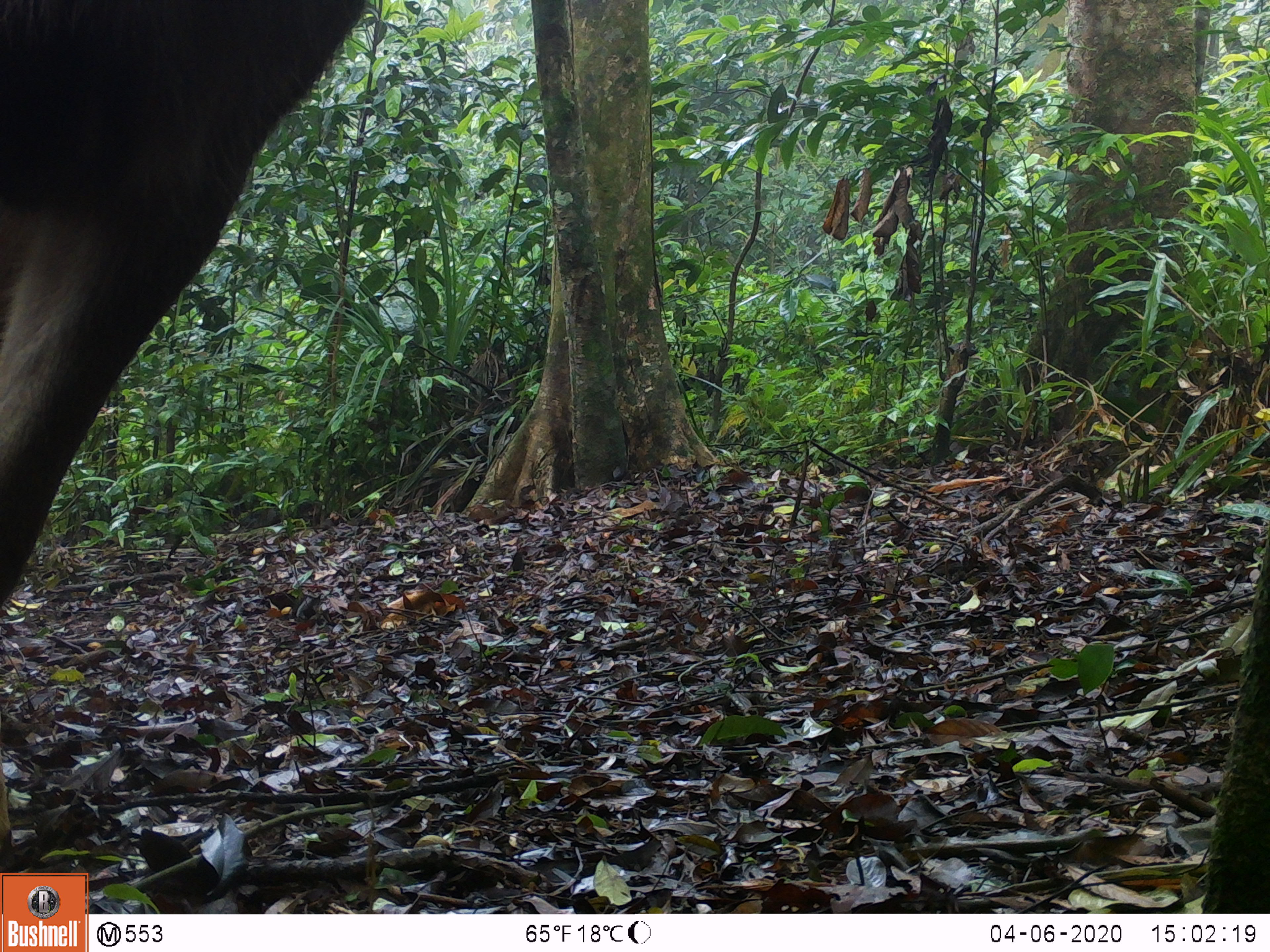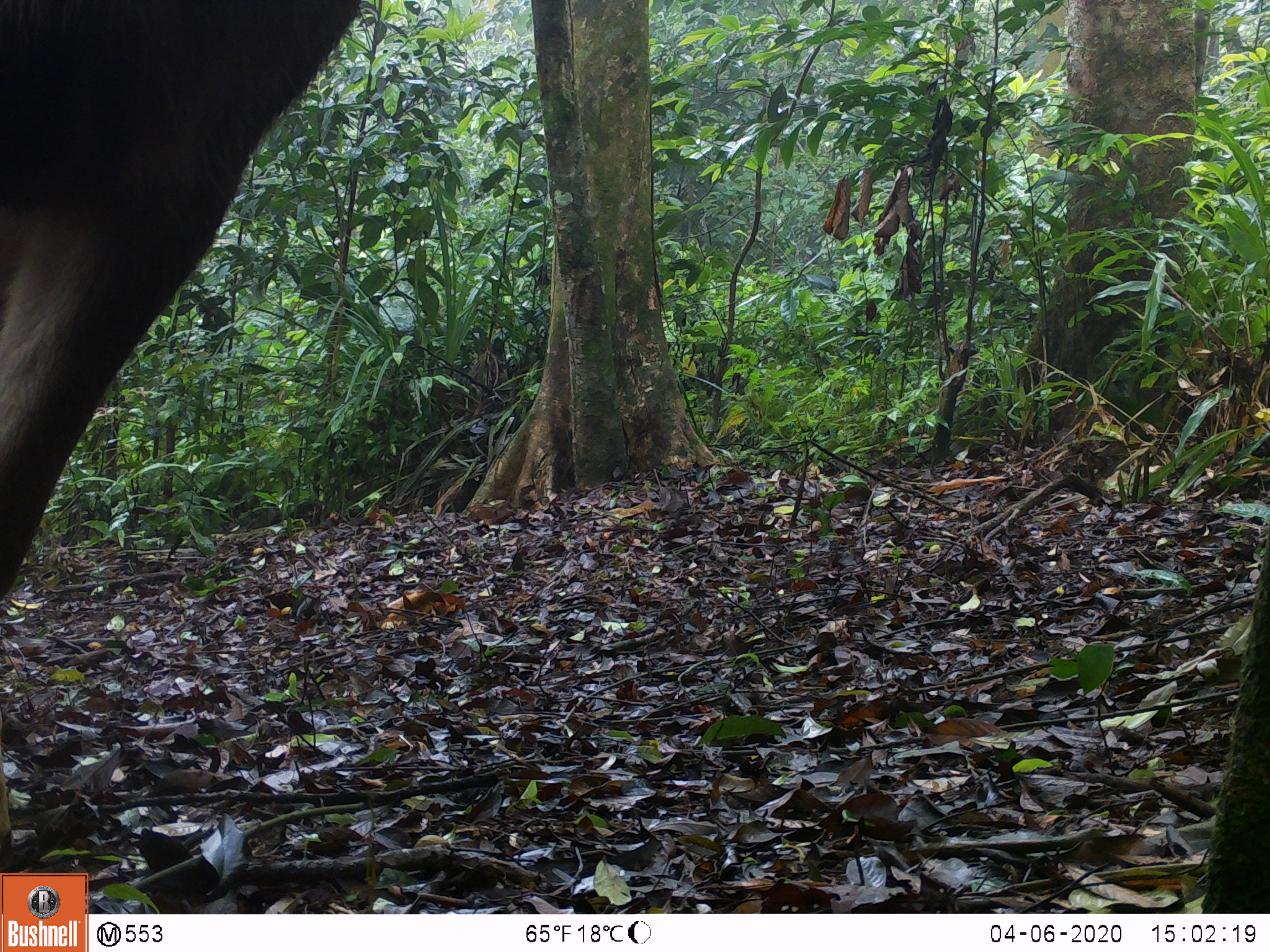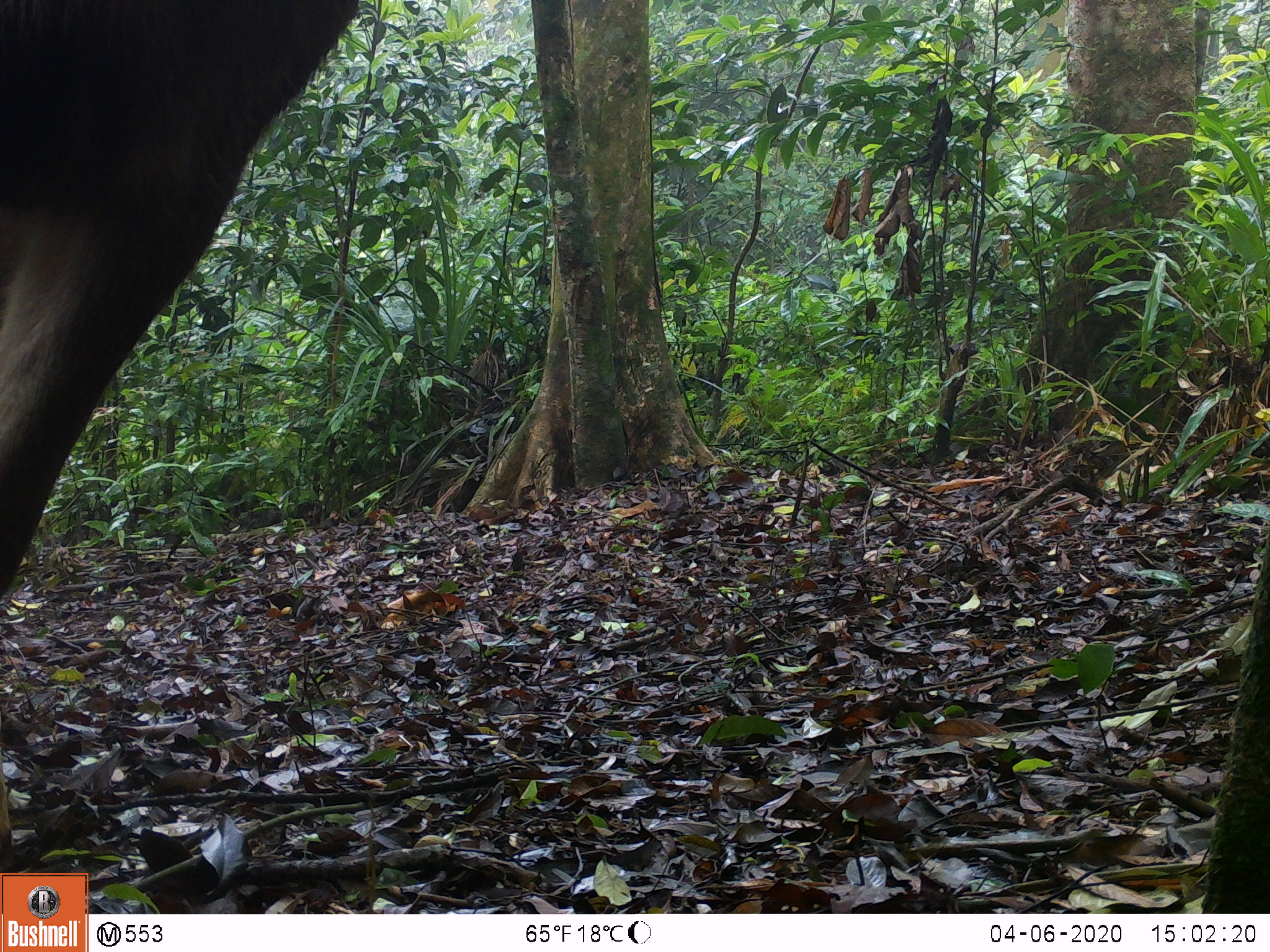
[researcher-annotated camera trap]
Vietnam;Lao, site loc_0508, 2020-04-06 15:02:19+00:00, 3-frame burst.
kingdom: Animalia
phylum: Chordata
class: Mammalia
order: Artiodactyla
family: Cervidae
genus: Rusa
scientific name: Rusa unicolor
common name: sambar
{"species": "sambar (Rusa unicolor)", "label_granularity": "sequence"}